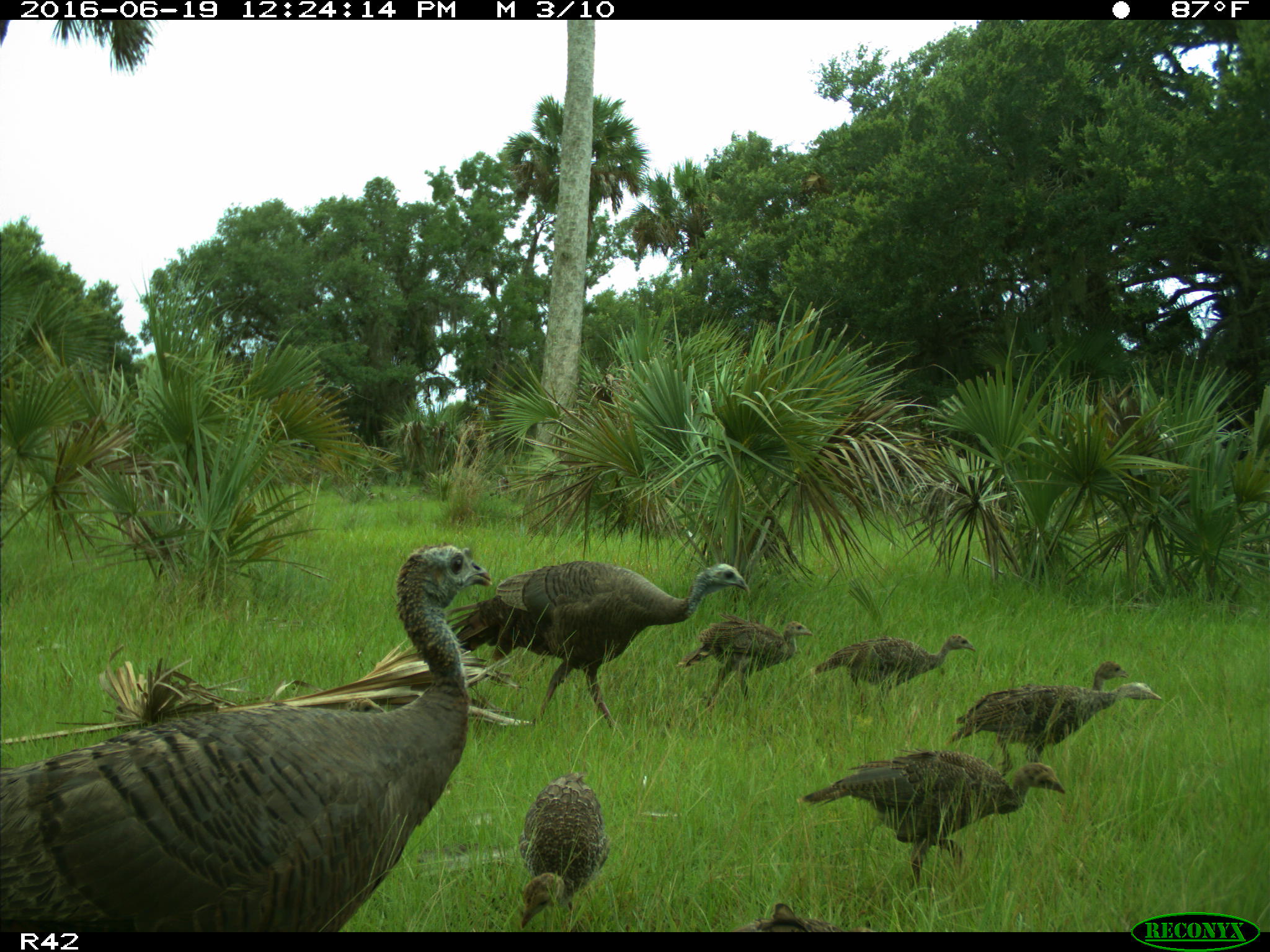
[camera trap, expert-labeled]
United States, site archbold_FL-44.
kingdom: Animalia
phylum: Chordata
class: Aves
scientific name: Aves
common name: birds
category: unidentified bird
Unidentified bird (birds) (Aves).